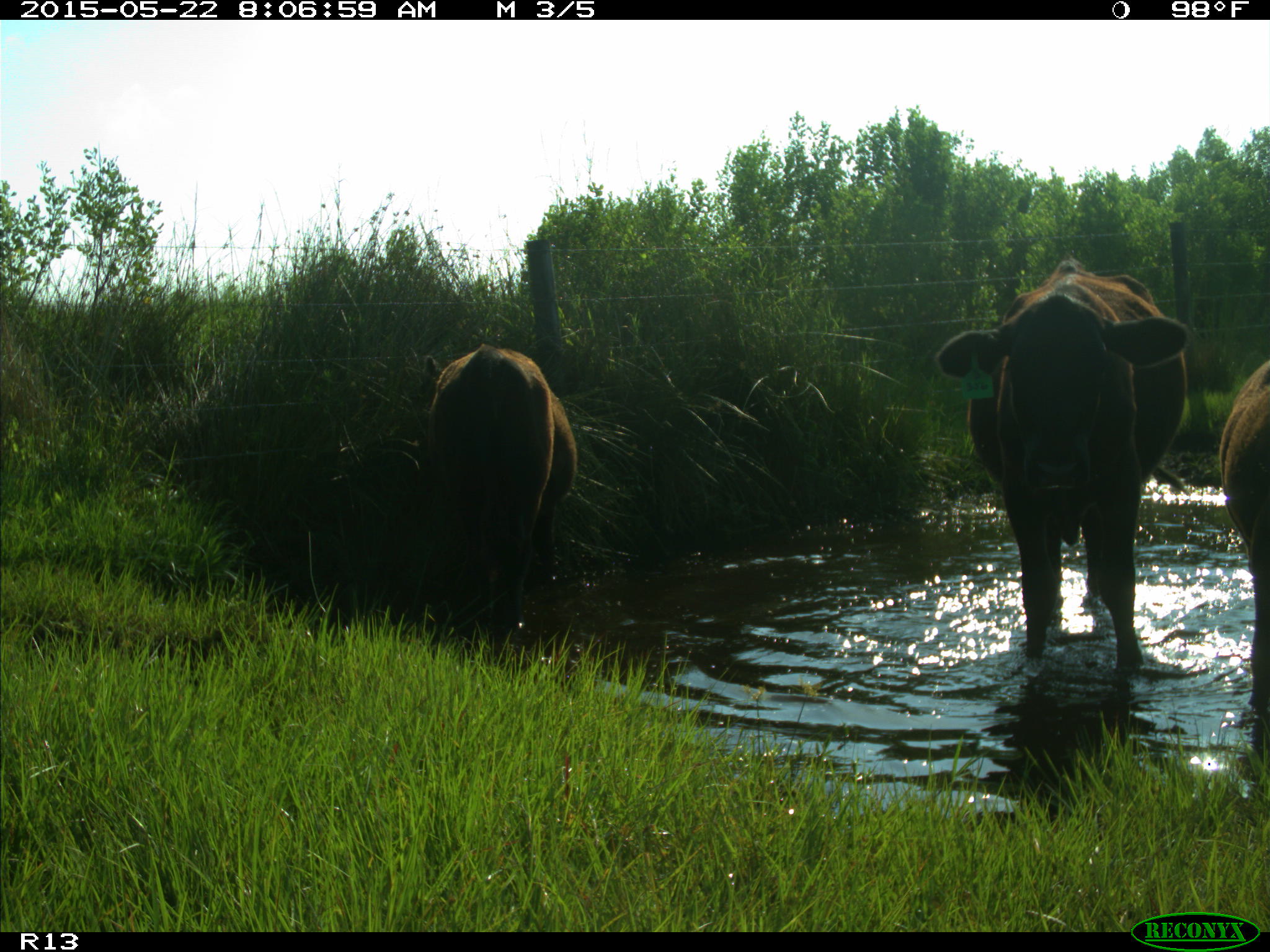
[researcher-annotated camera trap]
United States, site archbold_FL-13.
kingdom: Animalia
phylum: Chordata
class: Mammalia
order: Artiodactyla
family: Bovidae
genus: Bos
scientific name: Bos taurus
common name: domestic cow